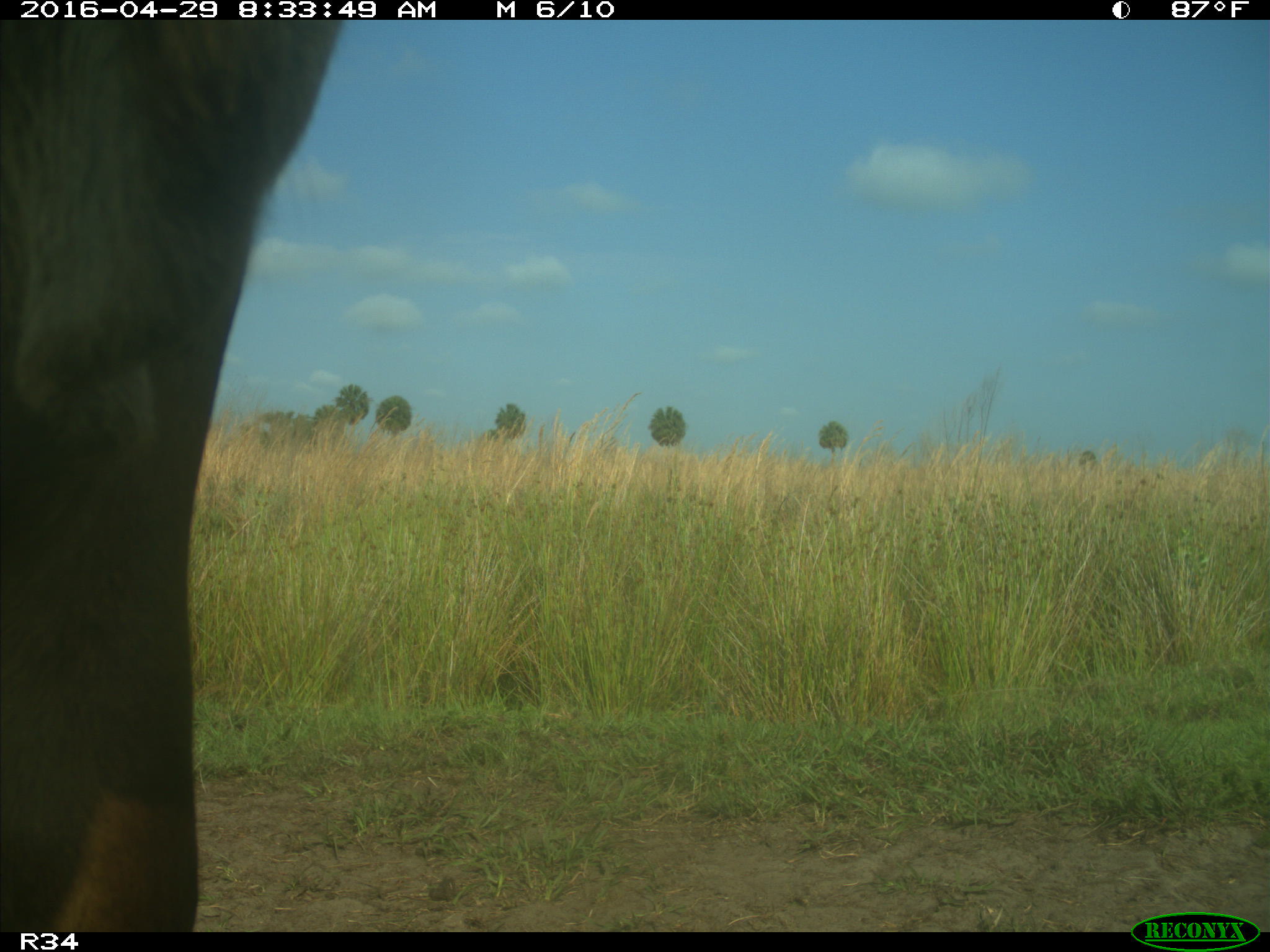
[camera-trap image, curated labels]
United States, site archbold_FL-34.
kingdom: Animalia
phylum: Chordata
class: Mammalia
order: Artiodactyla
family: Bovidae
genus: Bos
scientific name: Bos taurus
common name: domestic cow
Bos taurus (domestic cow).